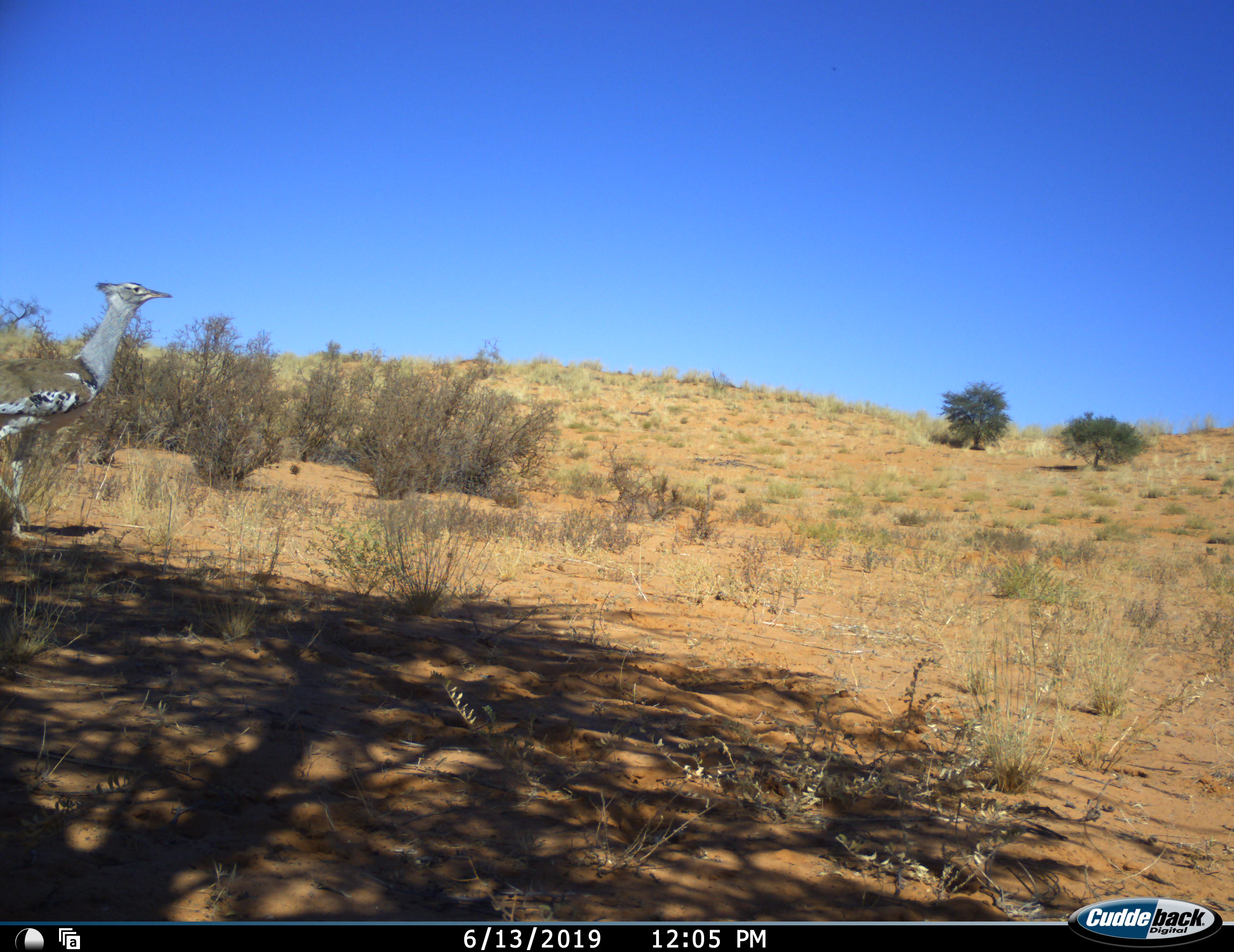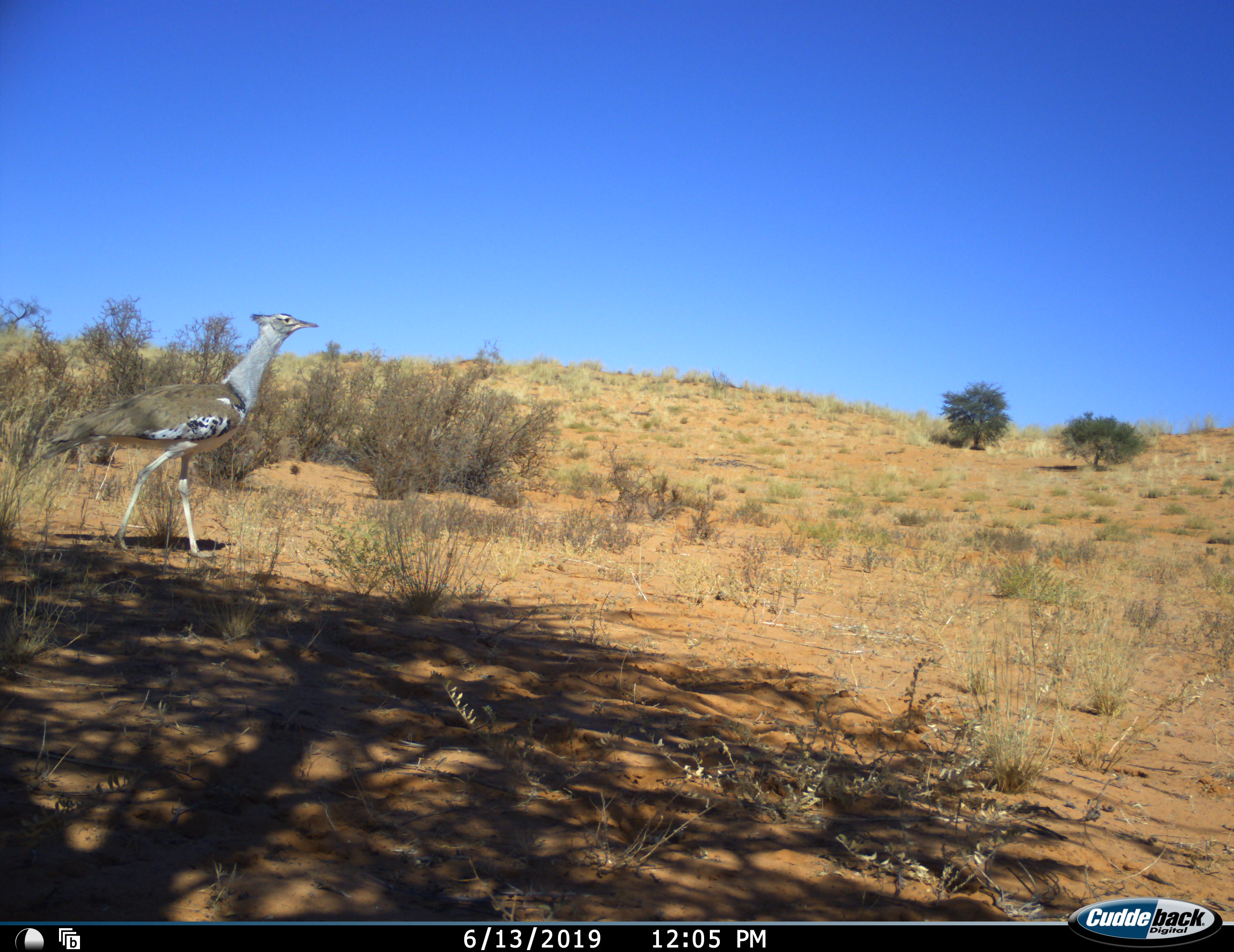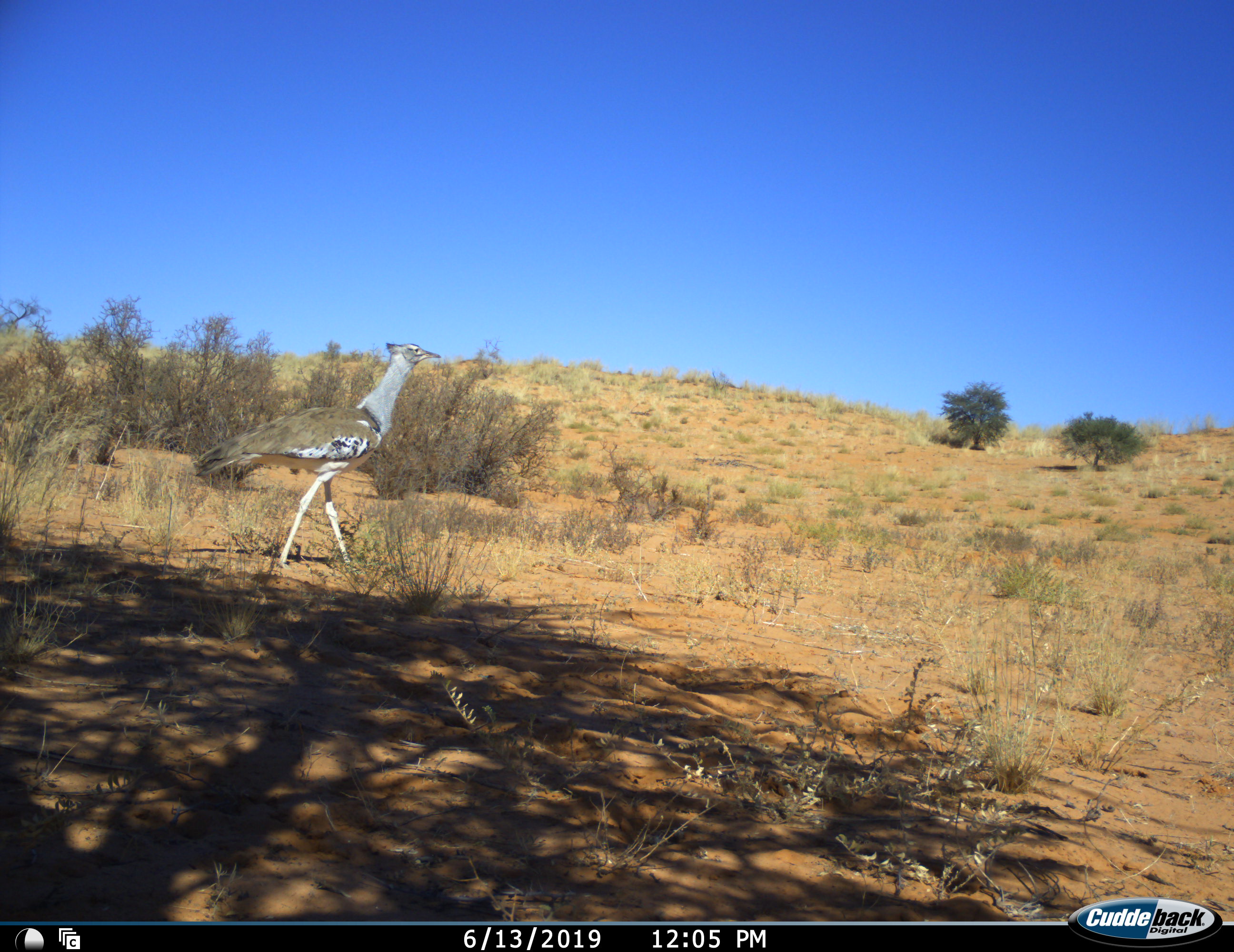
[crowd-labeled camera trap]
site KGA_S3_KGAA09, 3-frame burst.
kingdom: Animalia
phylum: Chordata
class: Aves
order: Otidiformes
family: Otididae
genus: Ardeotis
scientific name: Ardeotis kori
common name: kori bustard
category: bustardkori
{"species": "bustardkori (kori bustard) (Ardeotis kori)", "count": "1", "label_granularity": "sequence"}